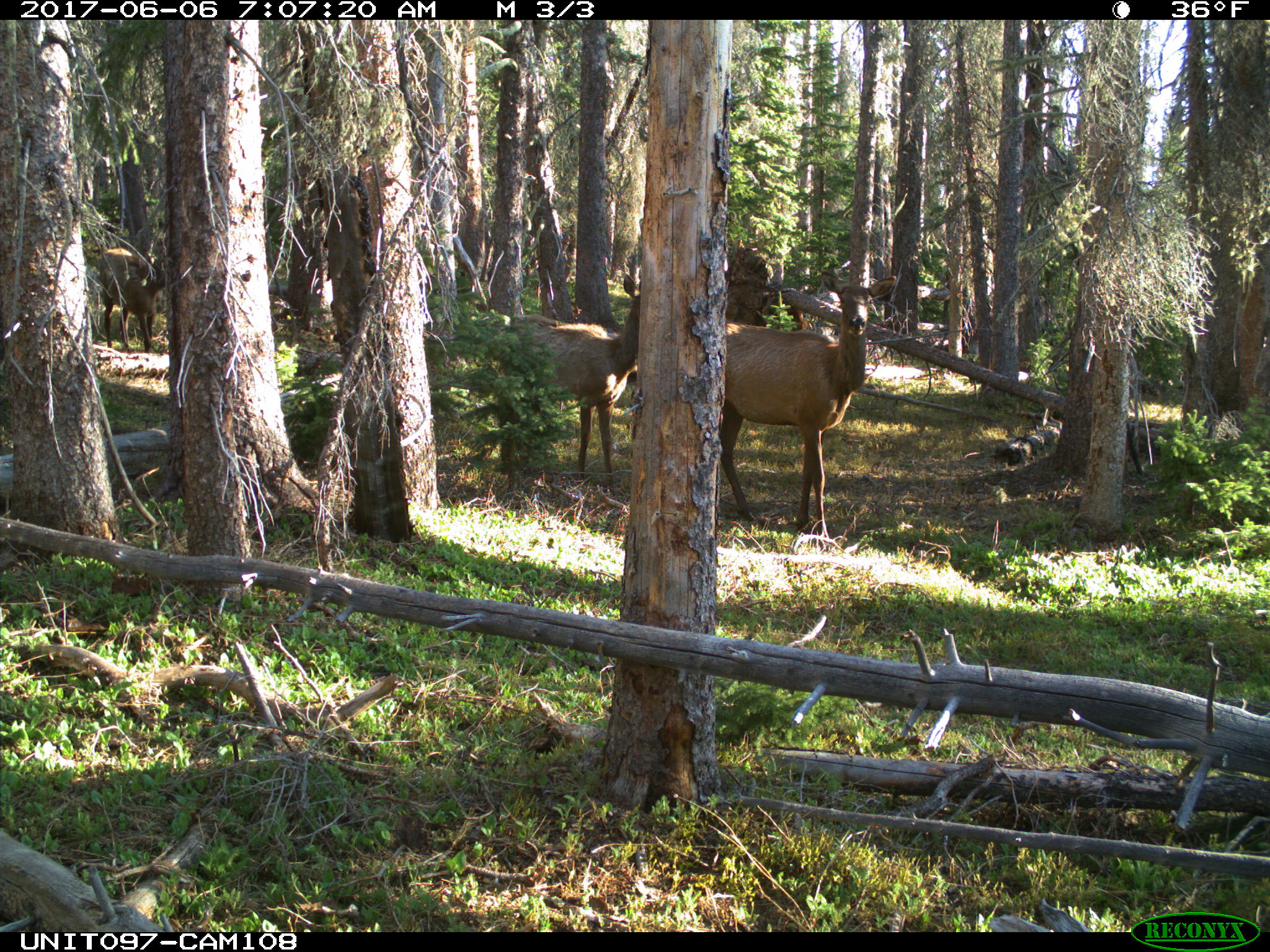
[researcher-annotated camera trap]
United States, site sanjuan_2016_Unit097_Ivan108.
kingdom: Animalia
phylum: Chordata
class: Mammalia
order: Artiodactyla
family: Cervidae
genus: Cervus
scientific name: Cervus elaphus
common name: red deer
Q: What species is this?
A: Cervus elaphus (red deer).